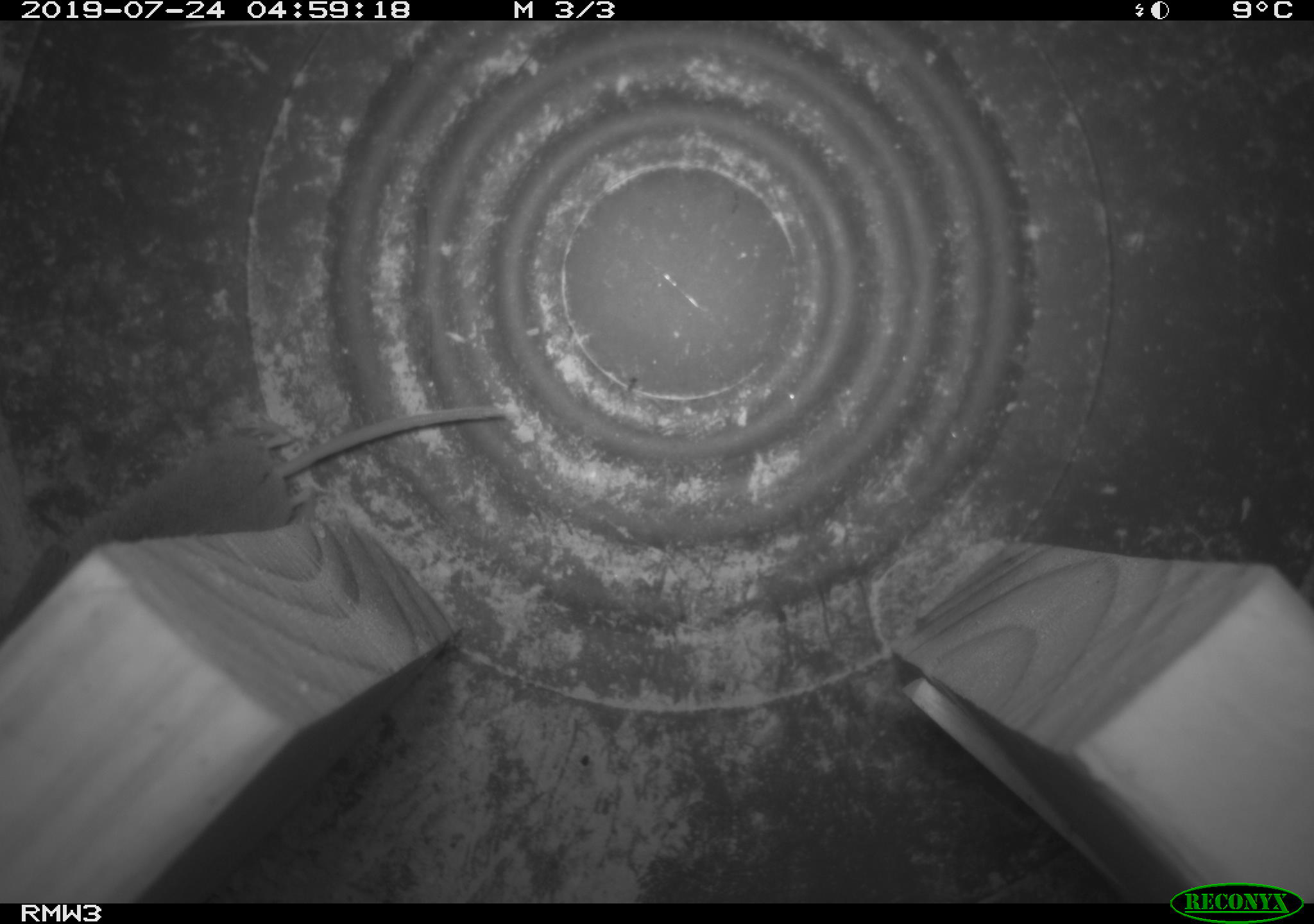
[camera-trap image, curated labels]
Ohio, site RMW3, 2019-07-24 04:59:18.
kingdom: Animalia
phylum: Chordata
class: Mammalia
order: Eulipotyphla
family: Soricidae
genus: Sorex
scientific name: Sorex cinereus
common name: masked shrew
Masked shrew (Sorex cinereus).